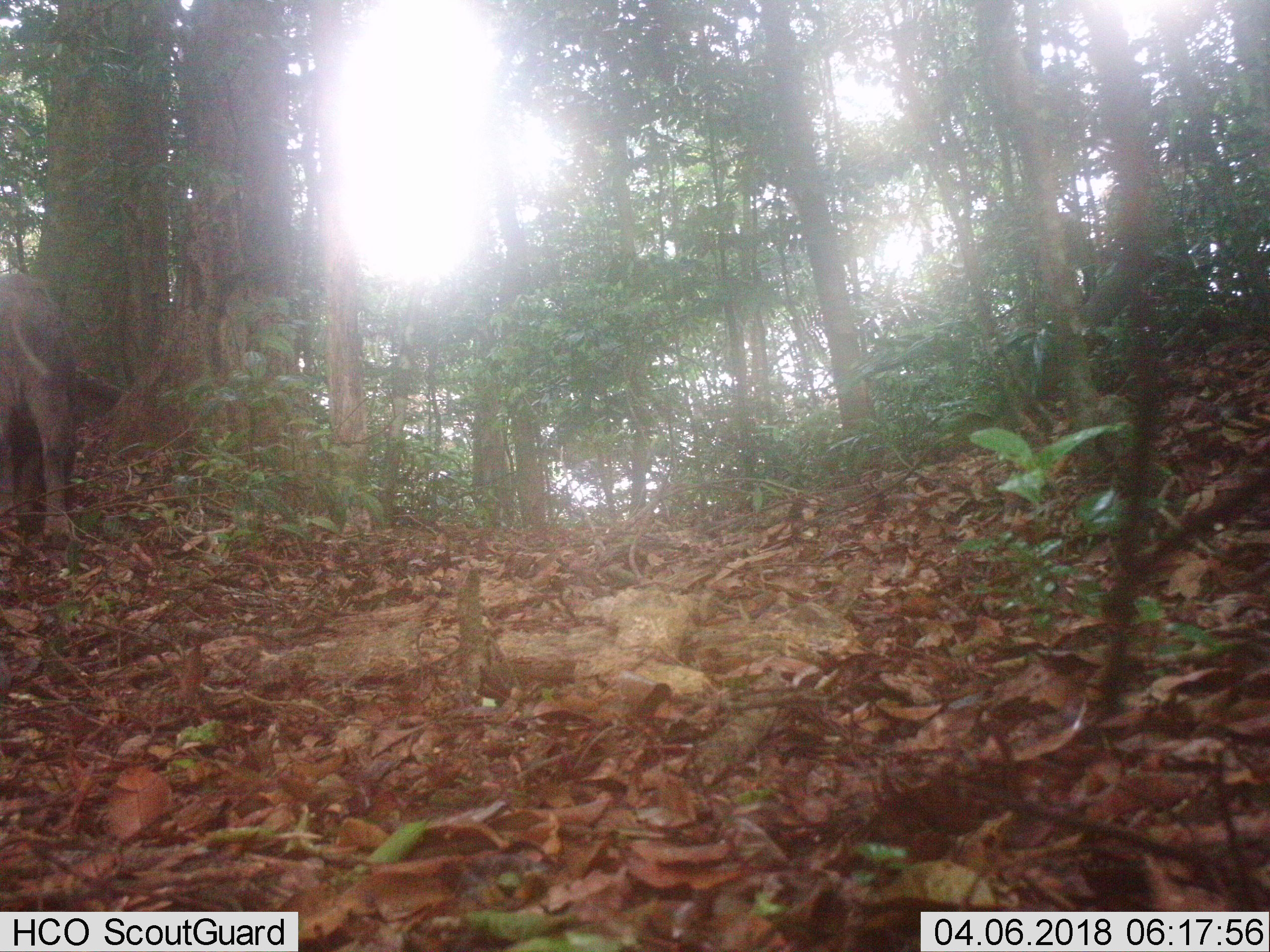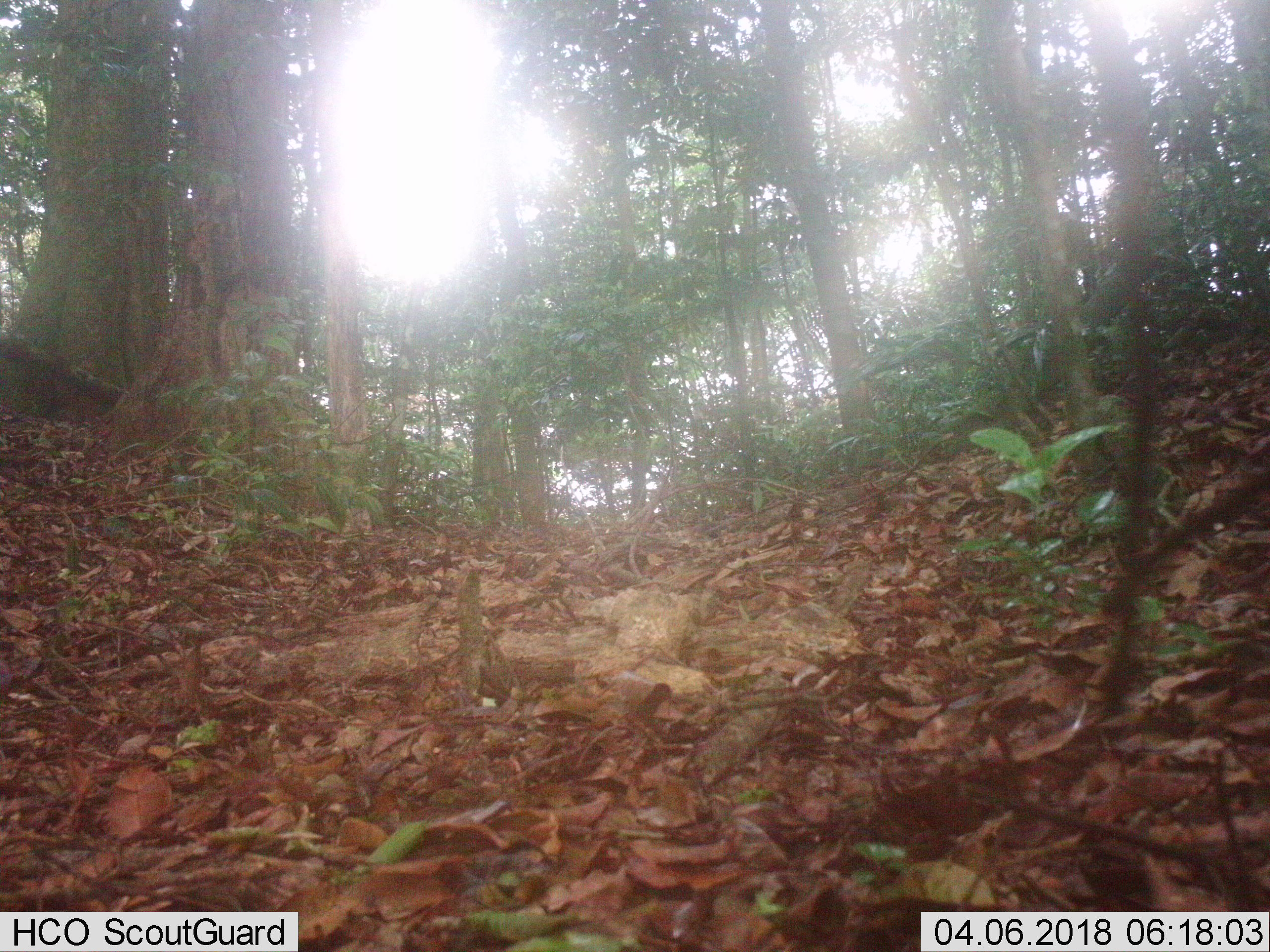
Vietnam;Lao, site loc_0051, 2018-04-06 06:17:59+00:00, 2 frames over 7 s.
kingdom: Animalia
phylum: Chordata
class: Mammalia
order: Artiodactyla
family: Suidae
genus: Sus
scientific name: Sus scrofa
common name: eurasian wild pig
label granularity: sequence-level